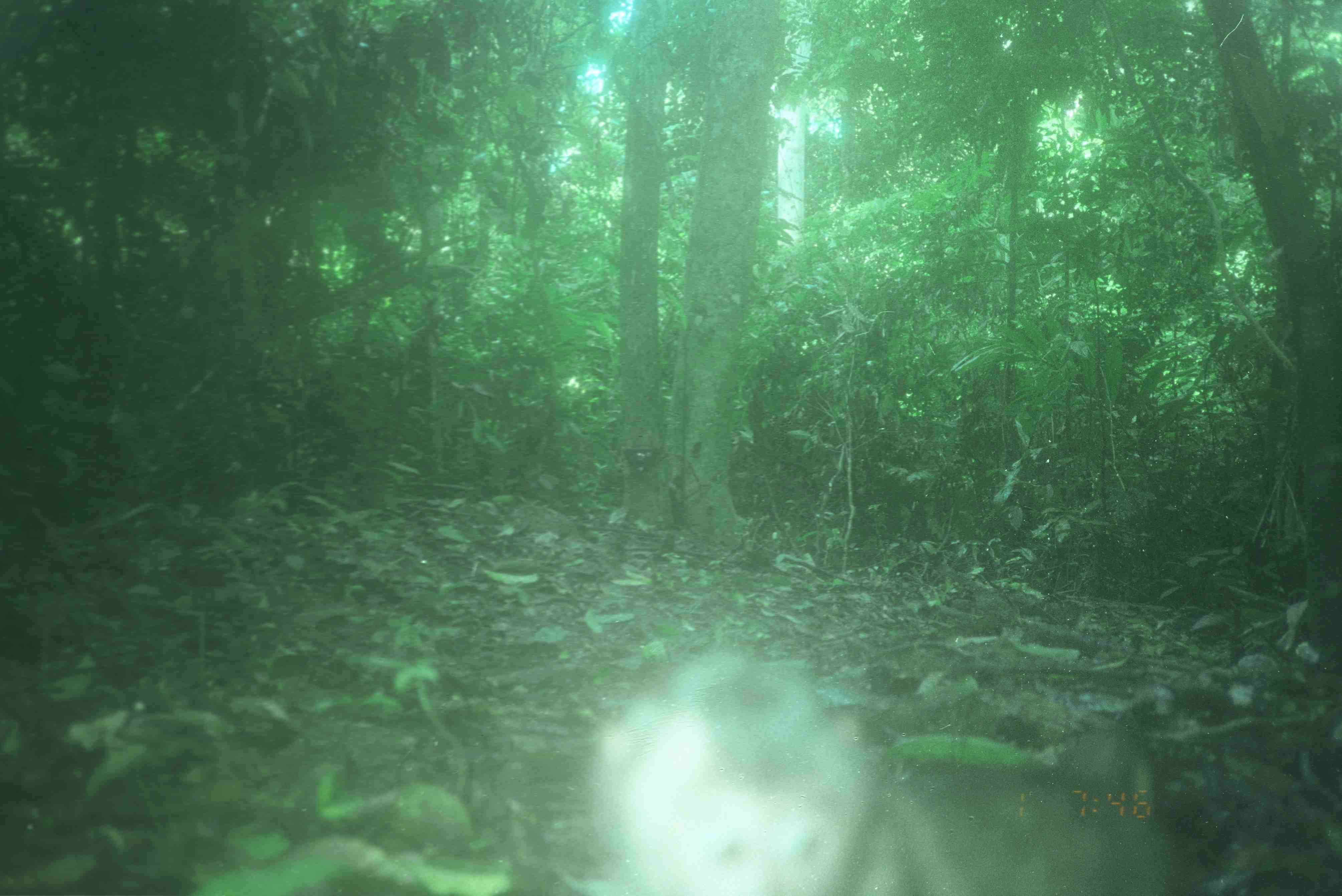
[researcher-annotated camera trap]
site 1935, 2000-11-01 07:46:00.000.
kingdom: Animalia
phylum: Chordata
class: Mammalia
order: Primates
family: Cercopithecidae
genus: Macaca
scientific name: Macaca nemestrina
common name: southern pig-tailed macaque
Macaca nemestrina (southern pig-tailed macaque), count 1.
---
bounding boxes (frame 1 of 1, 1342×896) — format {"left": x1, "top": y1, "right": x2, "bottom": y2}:
macaca nemestrina: {"left": 589, "top": 655, "right": 1184, "bottom": 894}